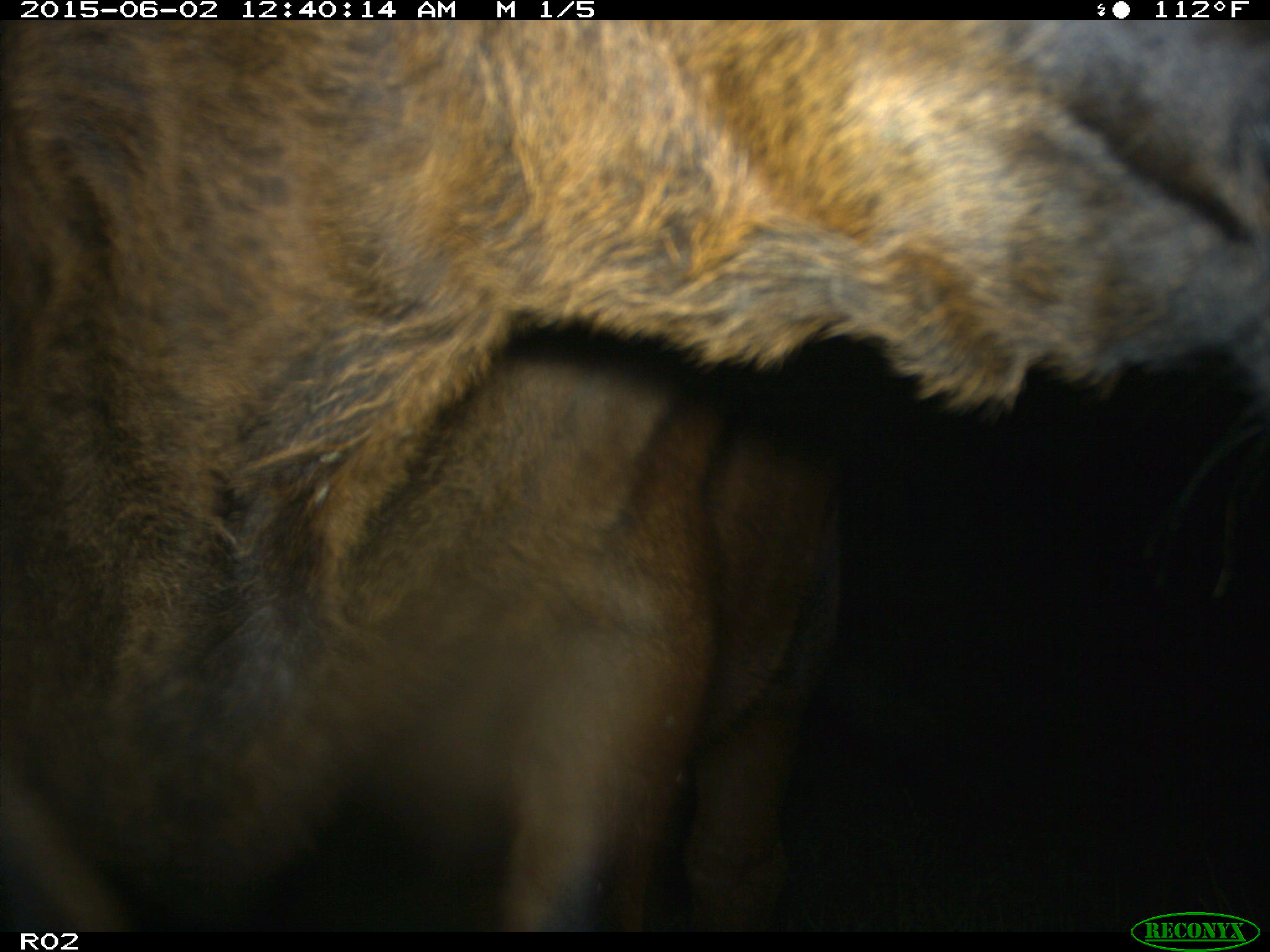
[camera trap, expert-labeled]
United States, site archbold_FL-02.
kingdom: Animalia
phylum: Chordata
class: Mammalia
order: Artiodactyla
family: Bovidae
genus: Bos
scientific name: Bos taurus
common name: domestic cow